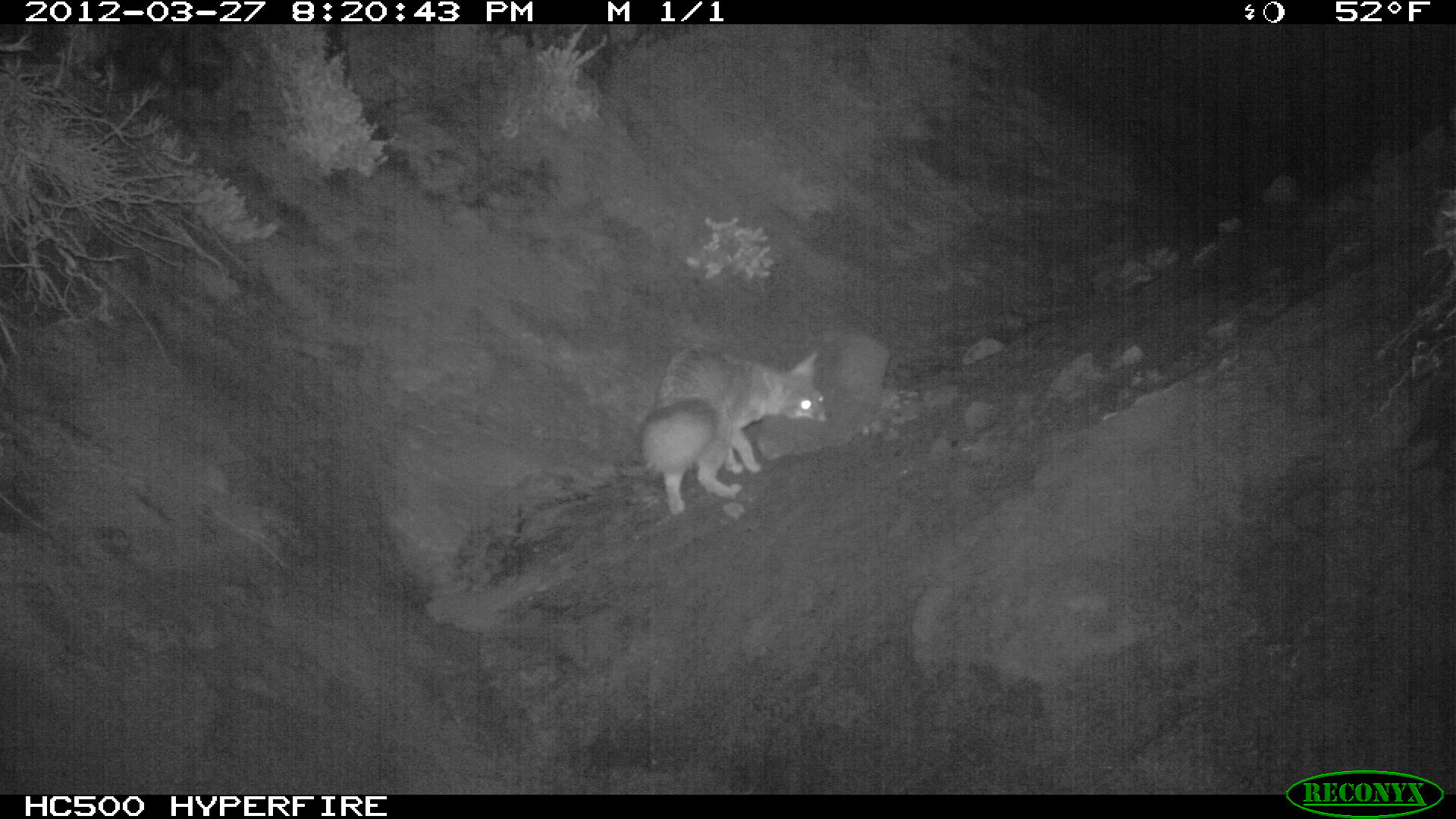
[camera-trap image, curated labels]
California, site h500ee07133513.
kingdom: Animalia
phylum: Chordata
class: Mammalia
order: Carnivora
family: Canidae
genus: Urocyon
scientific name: Urocyon littoralis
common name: island fox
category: fox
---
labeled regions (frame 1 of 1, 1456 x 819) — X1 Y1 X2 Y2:
fox: 640 343 833 516